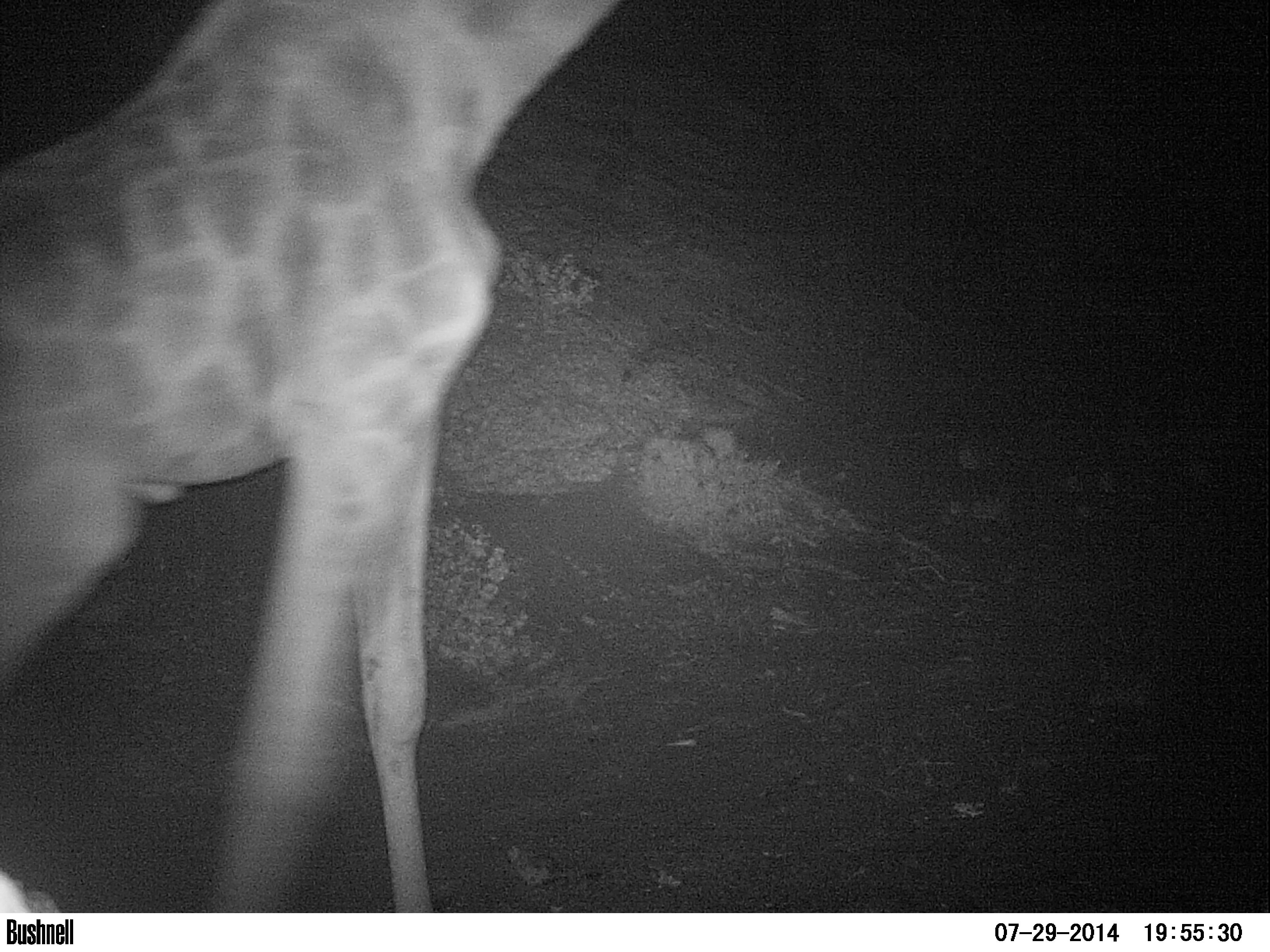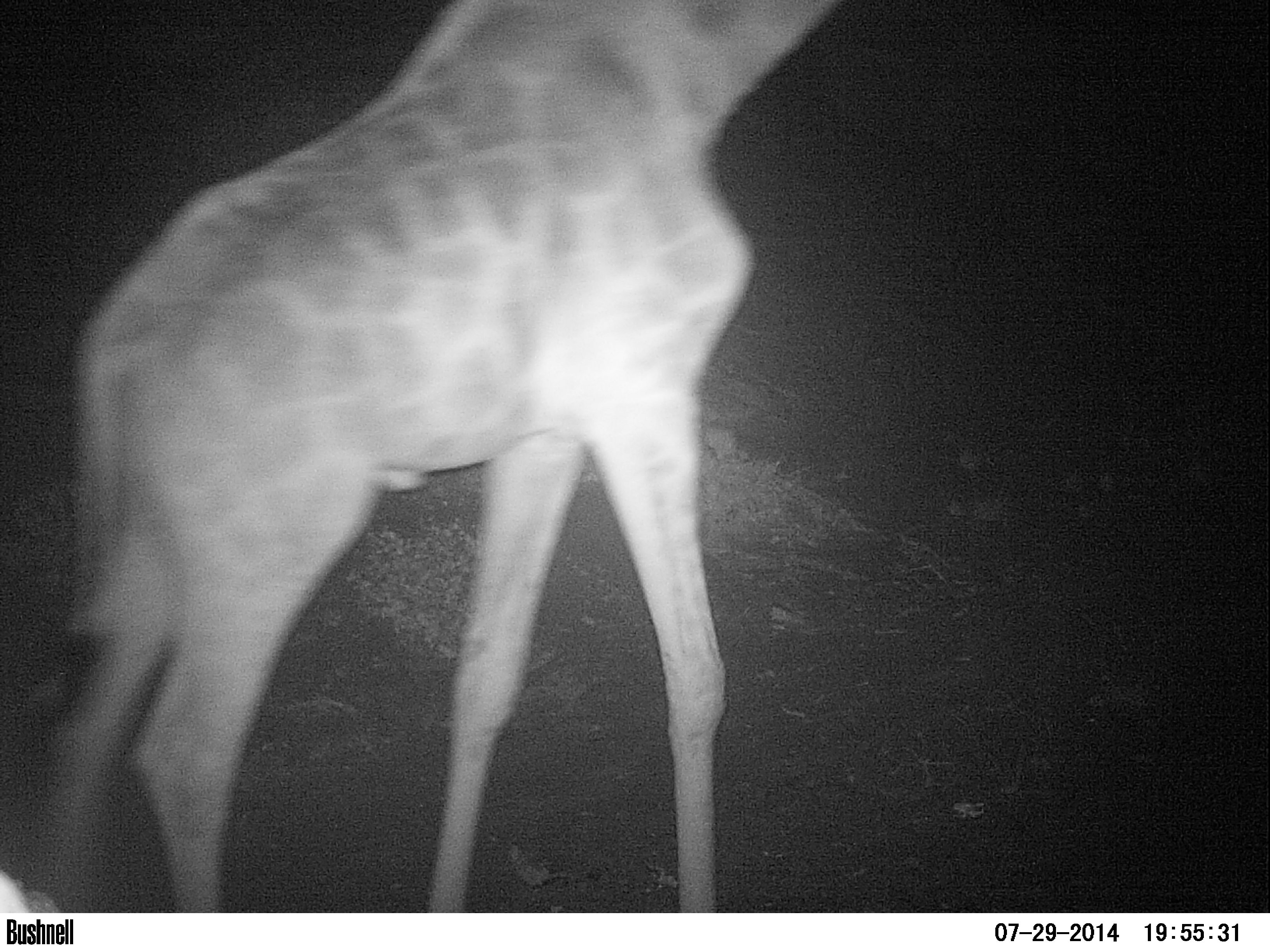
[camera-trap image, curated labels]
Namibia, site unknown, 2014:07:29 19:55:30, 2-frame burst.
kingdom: Animalia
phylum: Chordata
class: Mammalia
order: Artiodactyla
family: Giraffidae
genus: Giraffa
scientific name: Giraffa camelopardalis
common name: giraffe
Giraffa camelopardalis (giraffe).